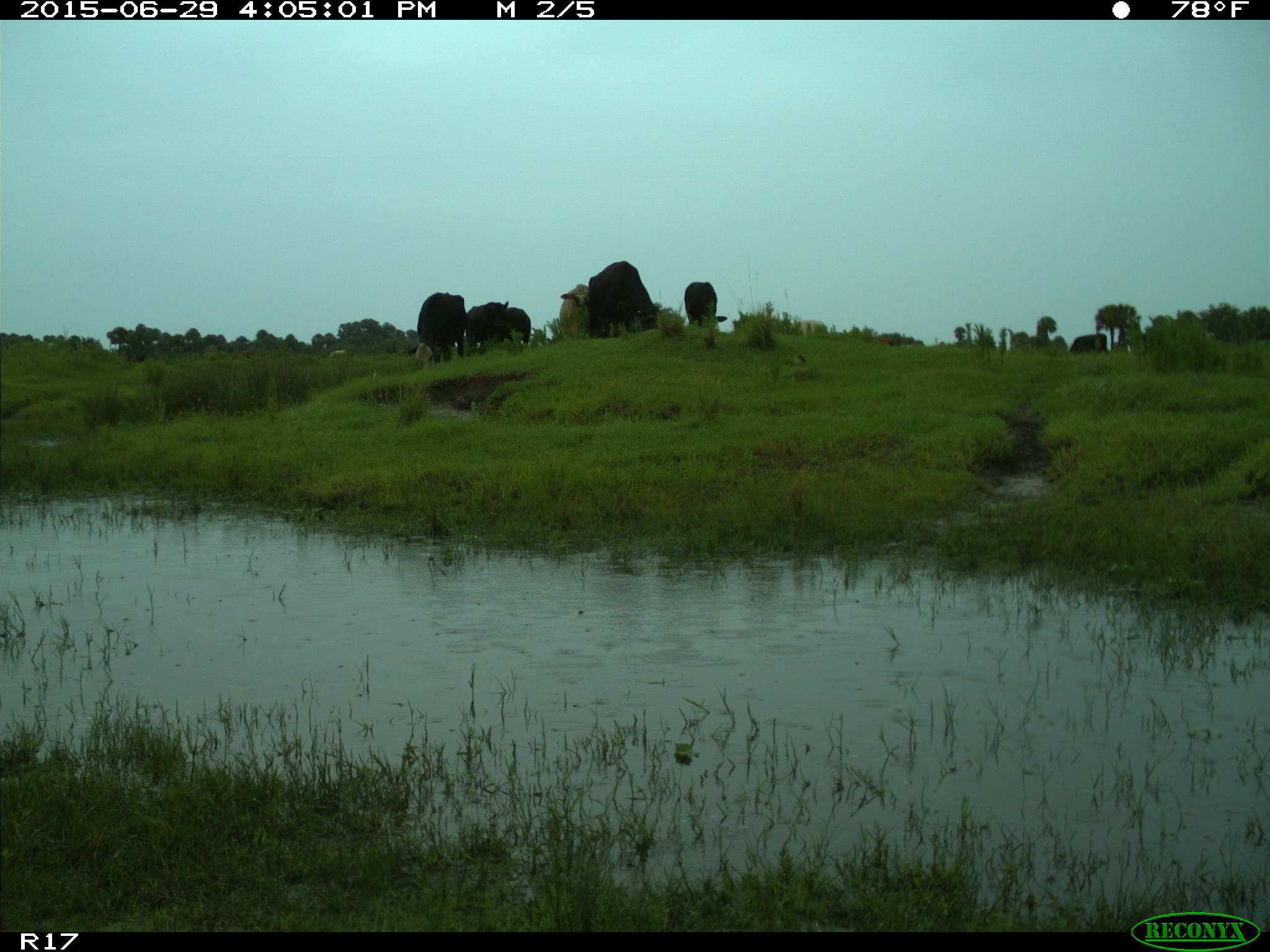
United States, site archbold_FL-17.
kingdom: Animalia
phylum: Chordata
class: Mammalia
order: Artiodactyla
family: Bovidae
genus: Bos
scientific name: Bos taurus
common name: domestic cow